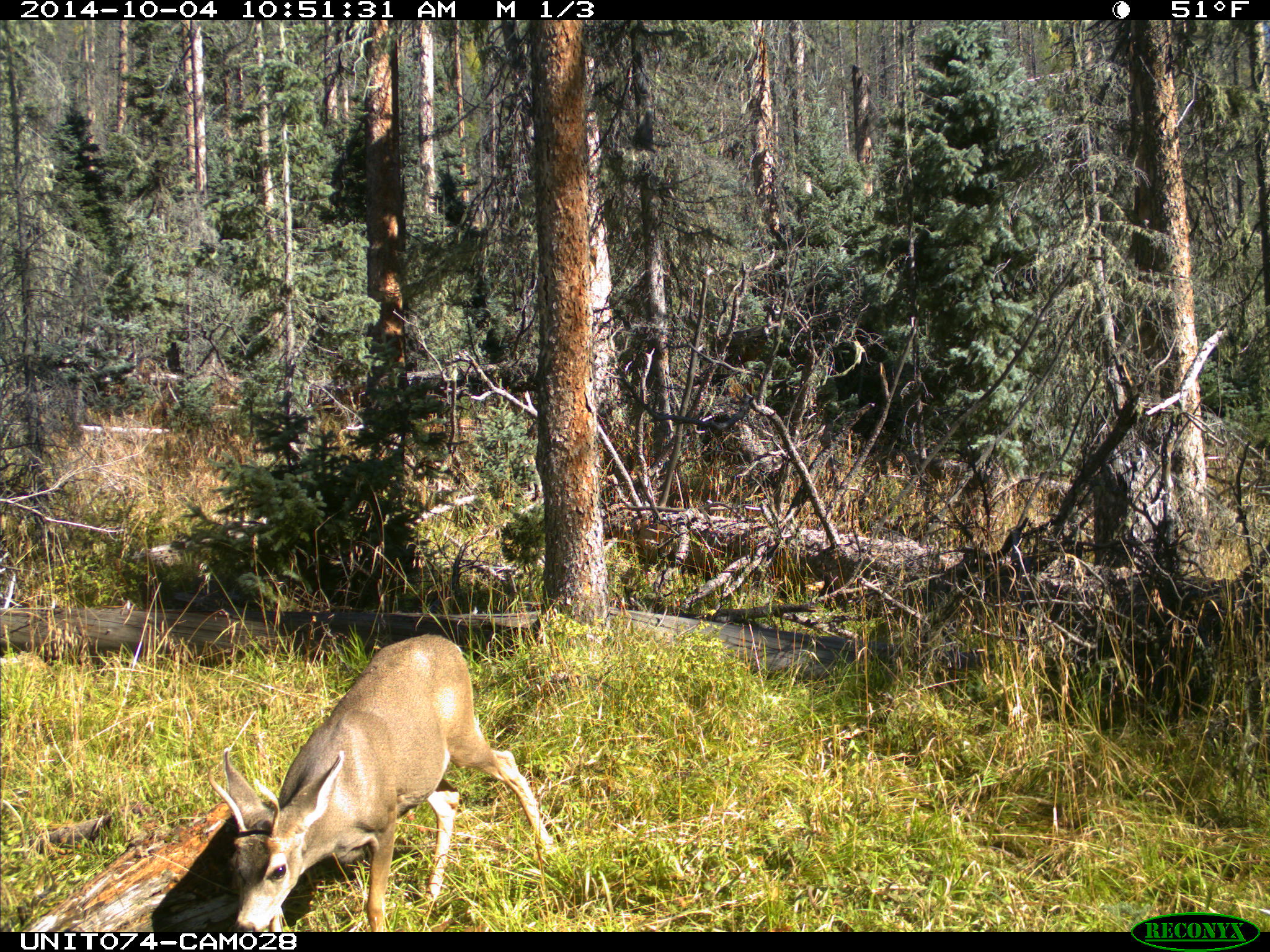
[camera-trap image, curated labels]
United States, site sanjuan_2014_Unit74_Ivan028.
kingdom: Animalia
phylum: Chordata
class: Mammalia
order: Artiodactyla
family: Cervidae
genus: Odocoileus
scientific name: Odocoileus hemionus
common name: mule deer